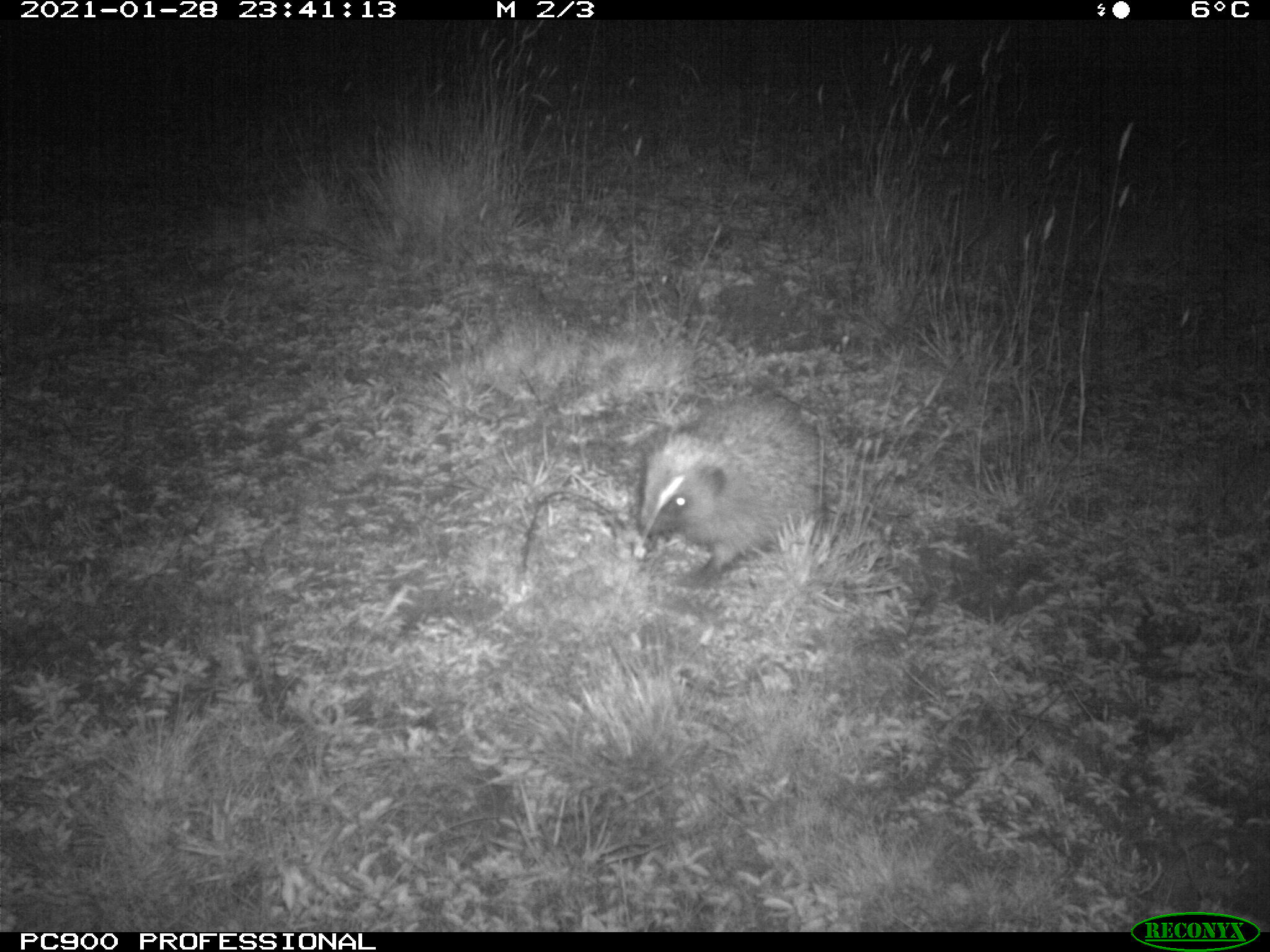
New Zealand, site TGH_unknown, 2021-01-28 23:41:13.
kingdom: Animalia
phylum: Chordata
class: Mammalia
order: Eulipotyphla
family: Erinaceidae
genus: Erinaceus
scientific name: Erinaceus europaeus europaeus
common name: european hedgehog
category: hedgehog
Hedgehog (european hedgehog) (Erinaceus europaeus europaeus).